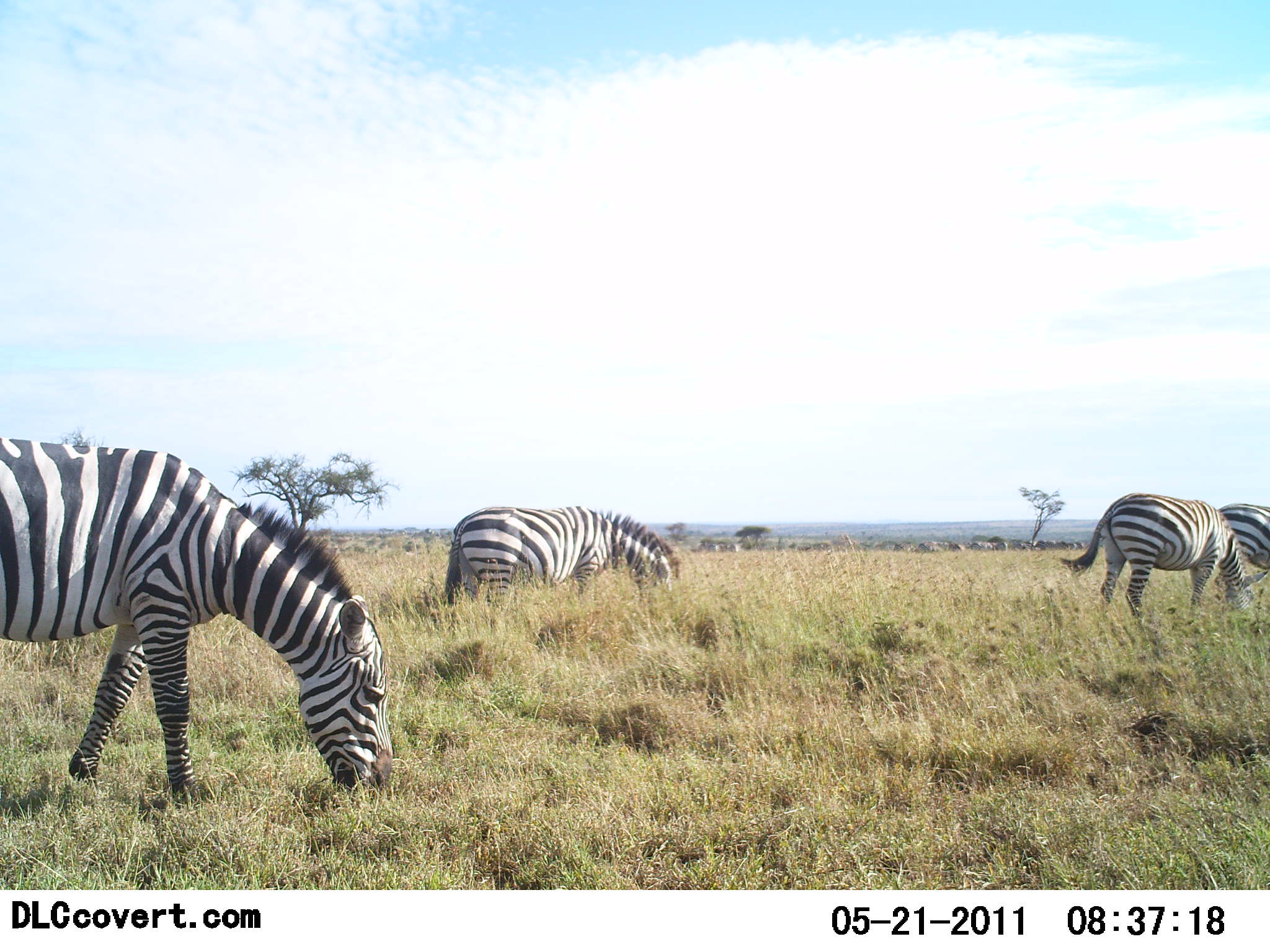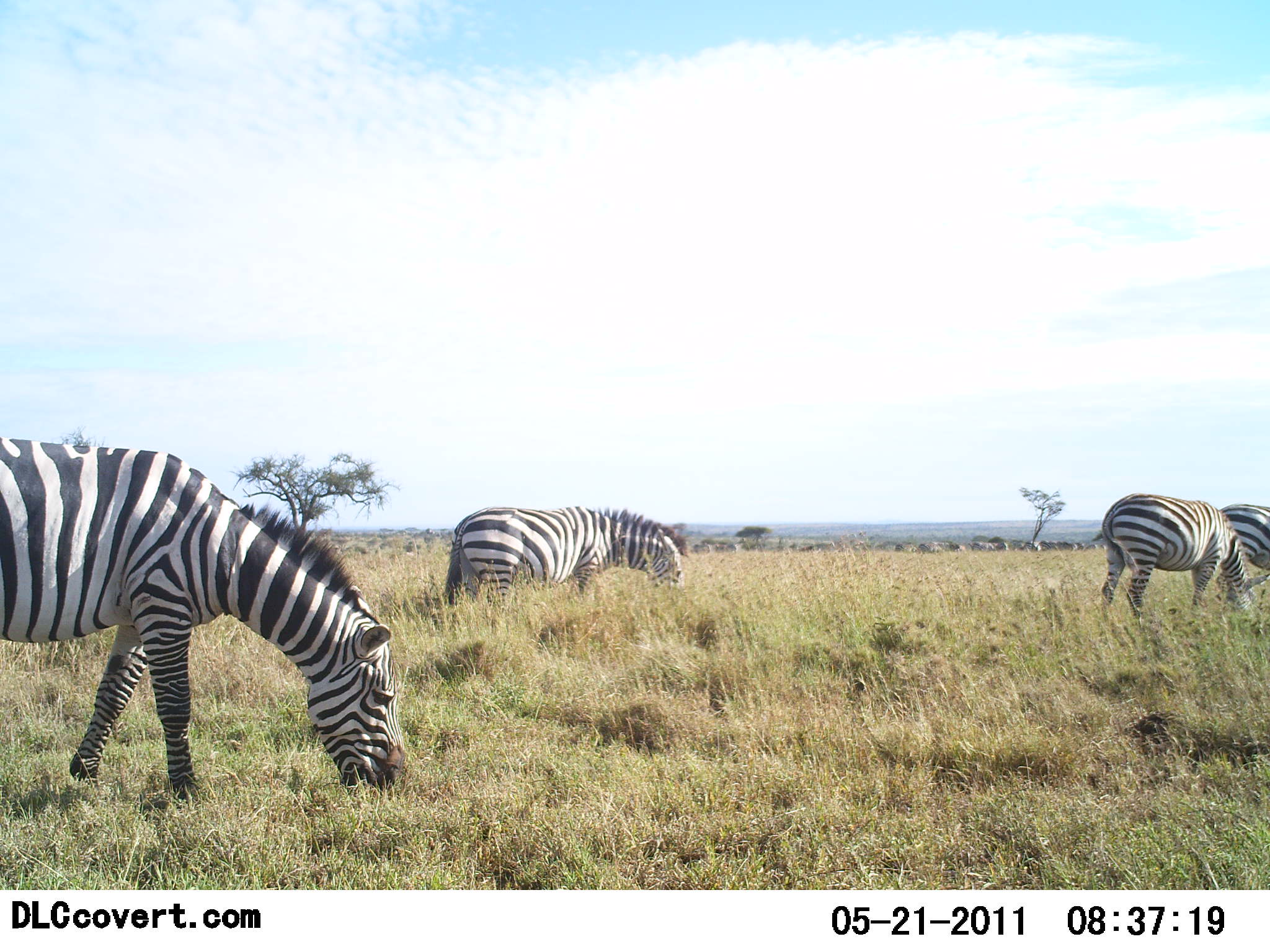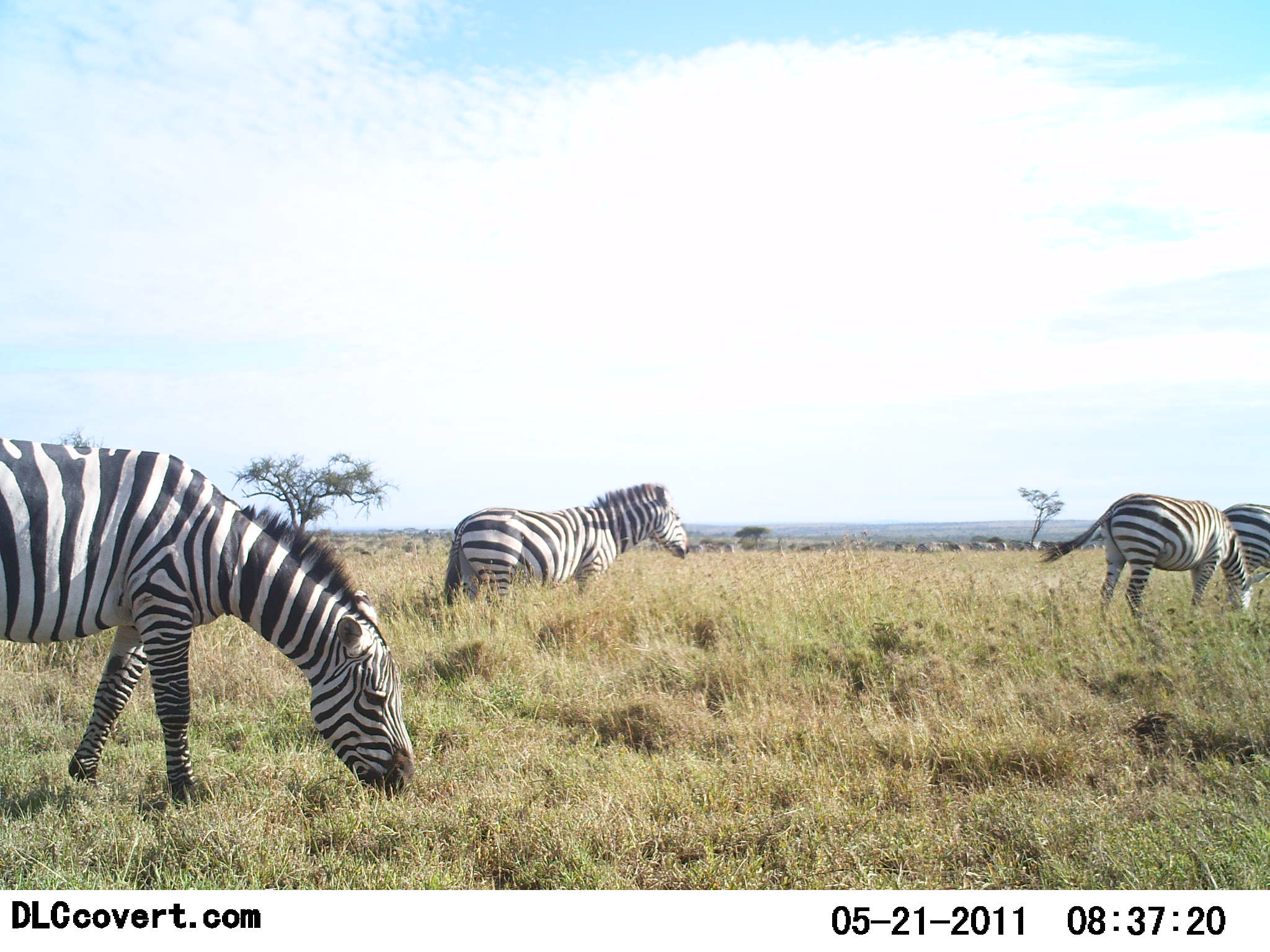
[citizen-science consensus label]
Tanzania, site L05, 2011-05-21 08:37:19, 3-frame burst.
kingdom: Animalia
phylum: Chordata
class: Mammalia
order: Perissodactyla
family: Equidae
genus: Equus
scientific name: Equus quagga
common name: plains zebra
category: zebra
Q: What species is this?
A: Zebra (plains zebra) (Equus quagga).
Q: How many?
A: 4.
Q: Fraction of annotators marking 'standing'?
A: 33%.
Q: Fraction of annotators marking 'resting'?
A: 0%.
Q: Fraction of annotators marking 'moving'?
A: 33%.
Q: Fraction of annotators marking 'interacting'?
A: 0%.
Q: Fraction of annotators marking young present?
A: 0%.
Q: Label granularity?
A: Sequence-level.